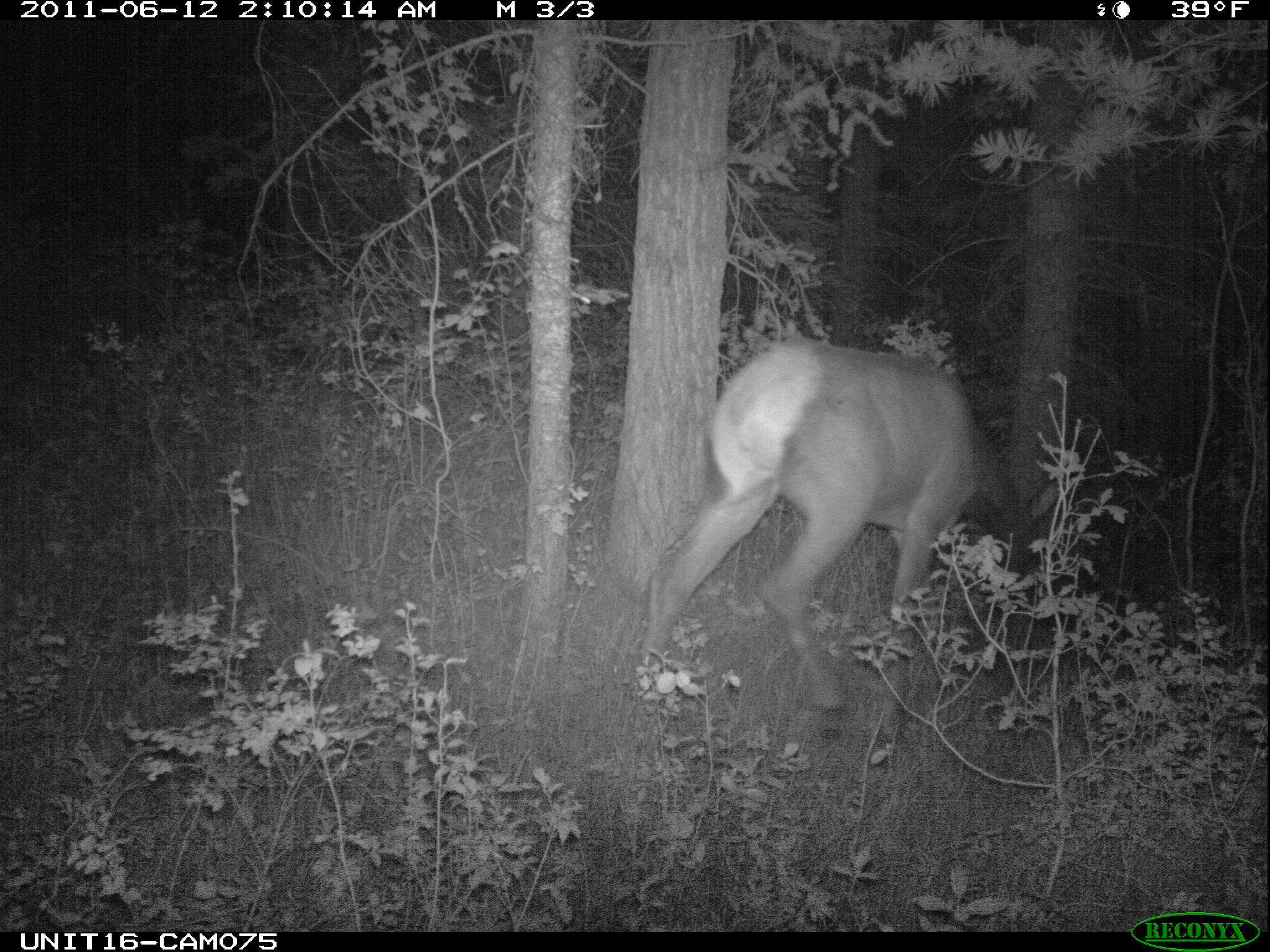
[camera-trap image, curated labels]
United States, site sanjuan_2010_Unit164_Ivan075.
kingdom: Animalia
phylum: Chordata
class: Mammalia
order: Artiodactyla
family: Cervidae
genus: Cervus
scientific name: Cervus elaphus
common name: red deer